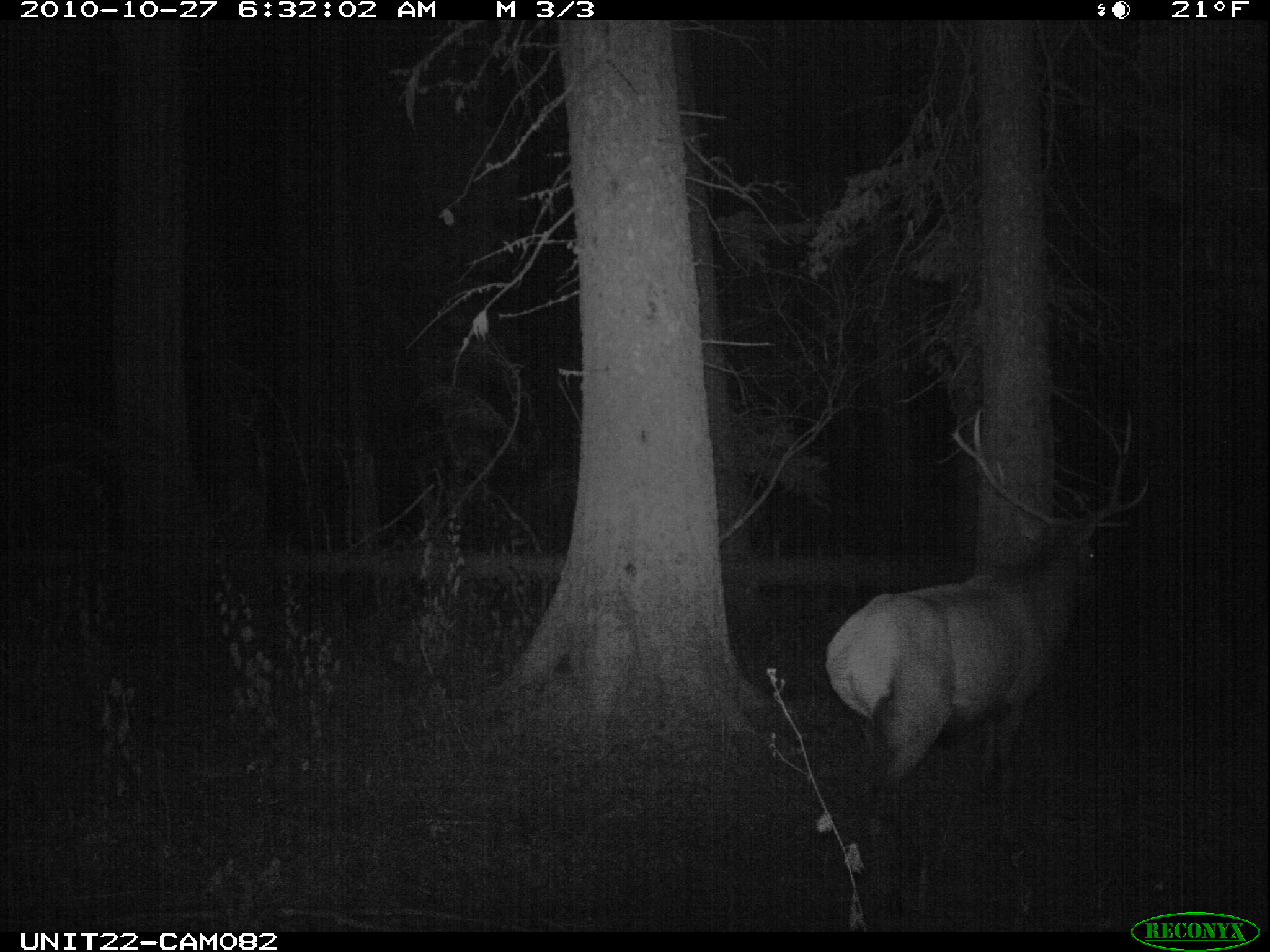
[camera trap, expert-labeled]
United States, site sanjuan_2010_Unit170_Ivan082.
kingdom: Animalia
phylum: Chordata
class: Mammalia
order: Artiodactyla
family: Cervidae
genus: Cervus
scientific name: Cervus elaphus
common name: red deer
Cervus elaphus (red deer).